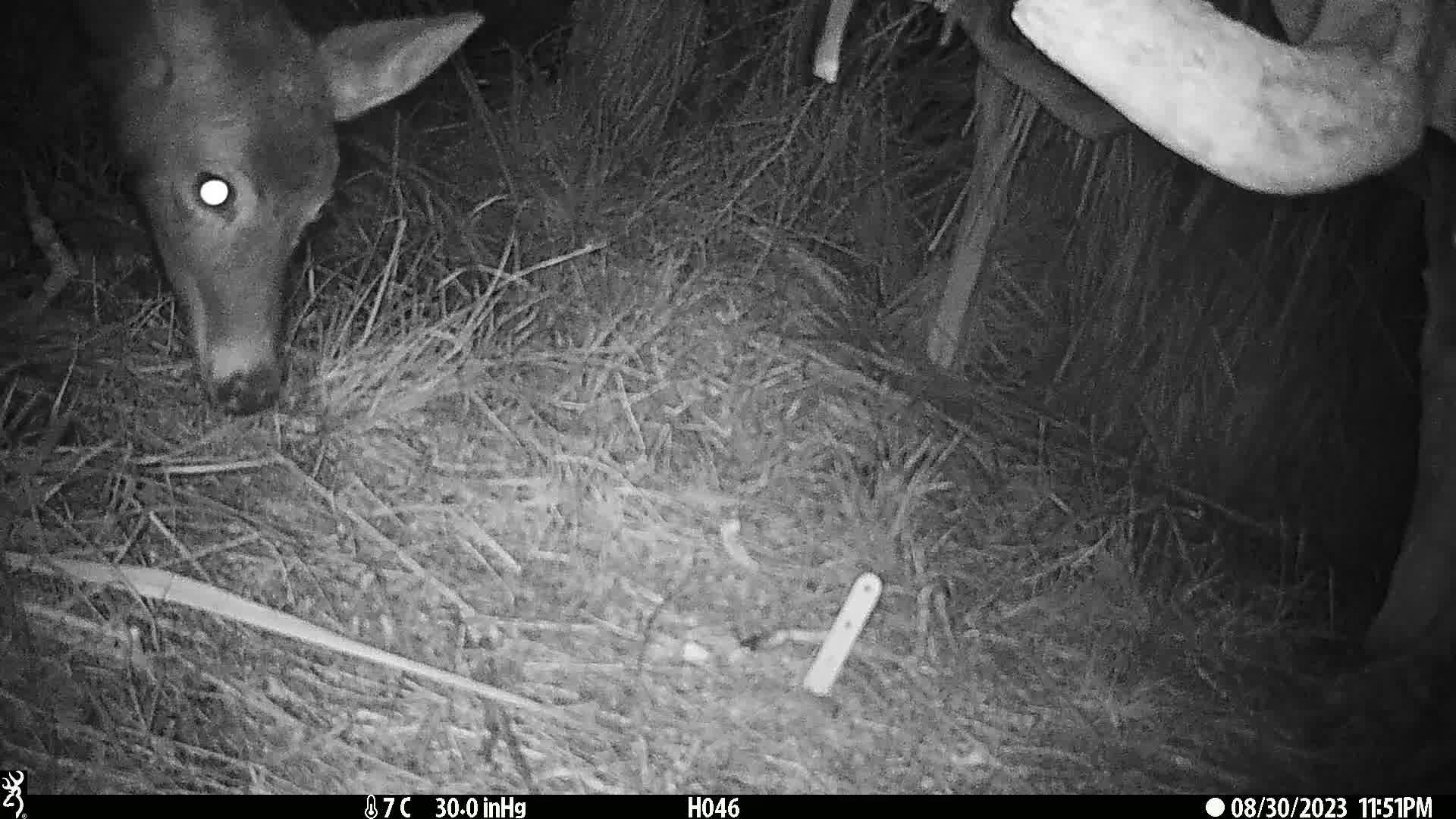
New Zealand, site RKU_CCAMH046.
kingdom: Animalia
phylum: Chordata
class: Mammalia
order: Artiodactyla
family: Cervidae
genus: Odocoileus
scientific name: Odocoileus virginianus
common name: white-tailed deer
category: white tailed deer